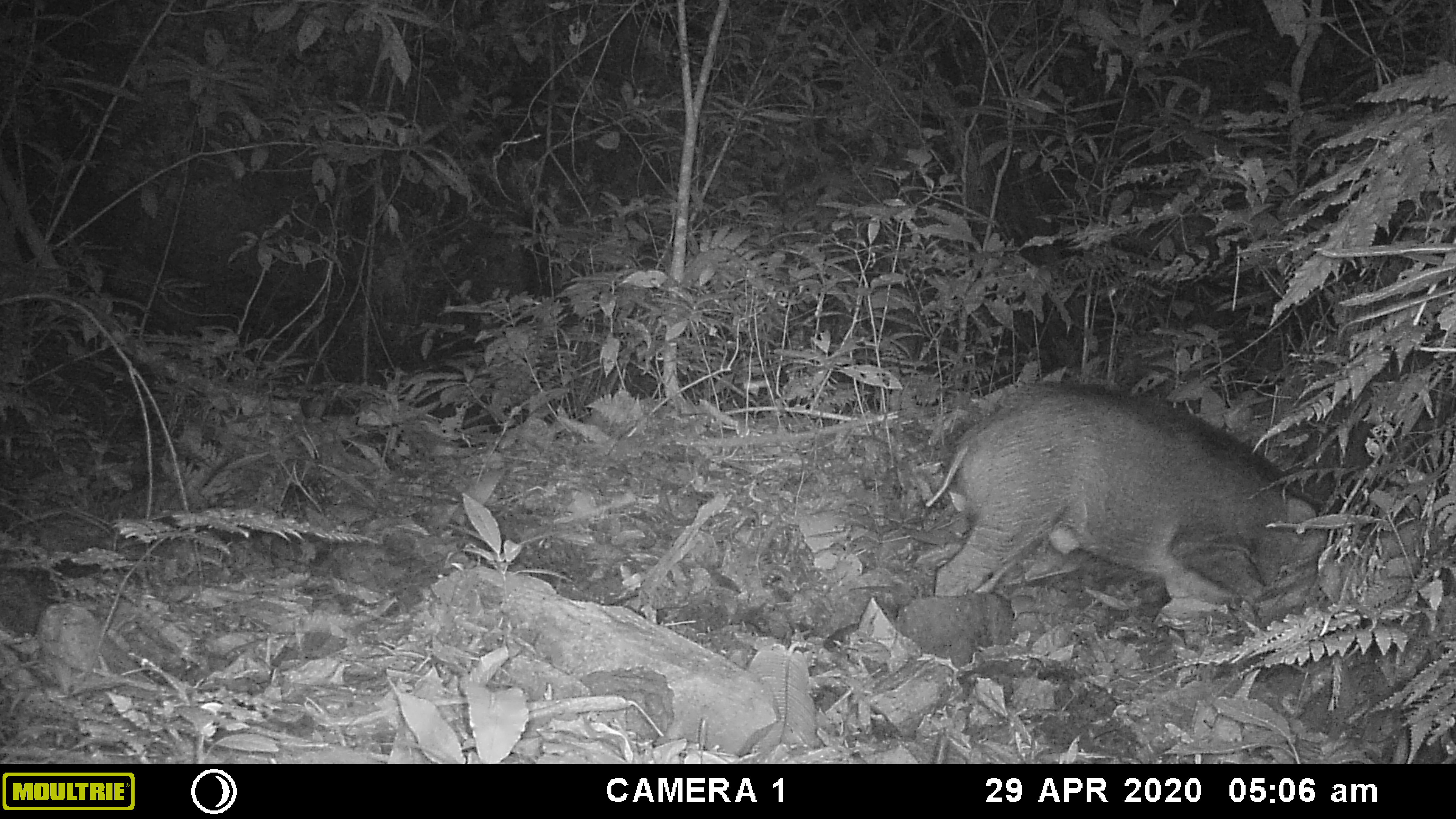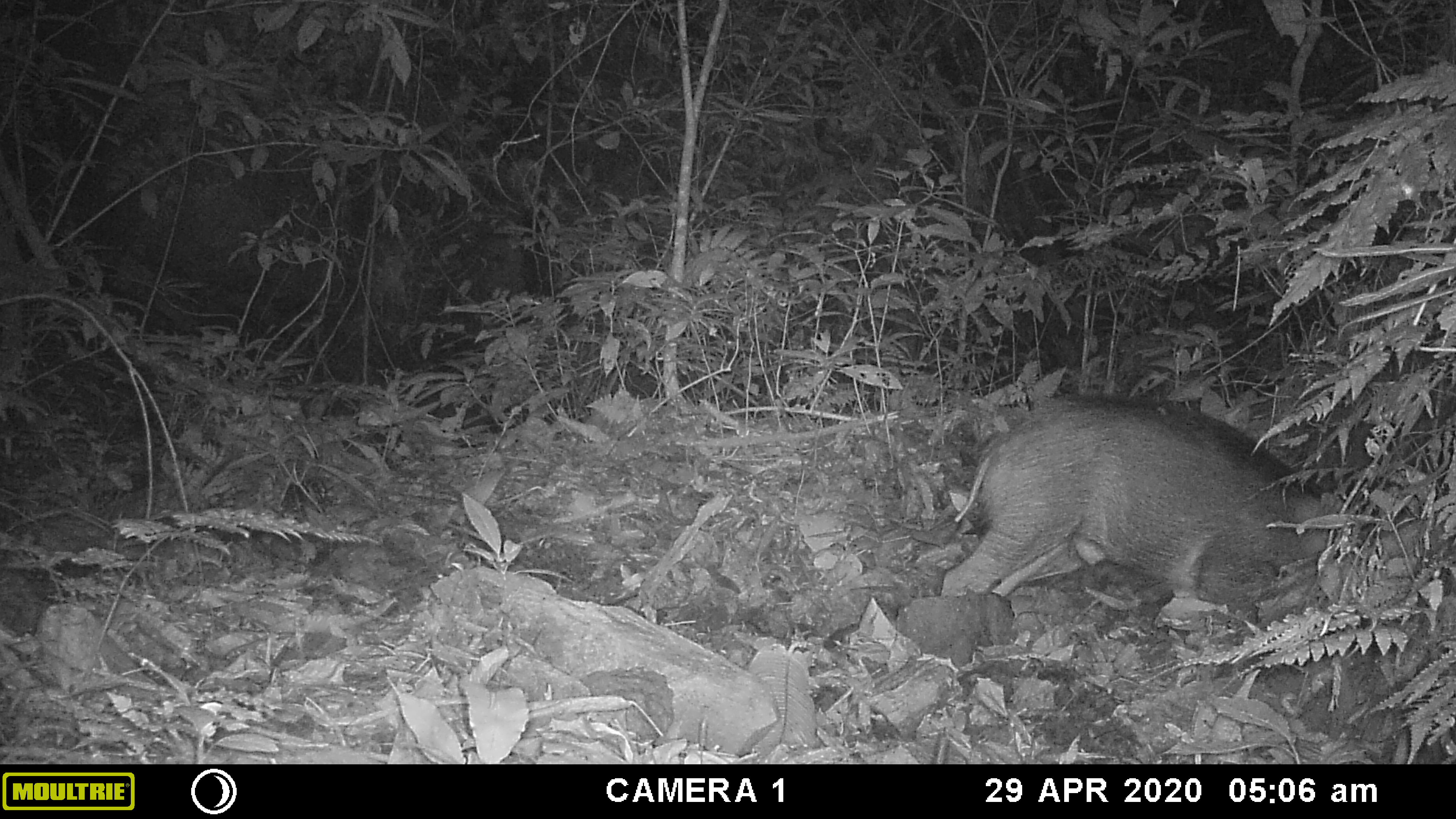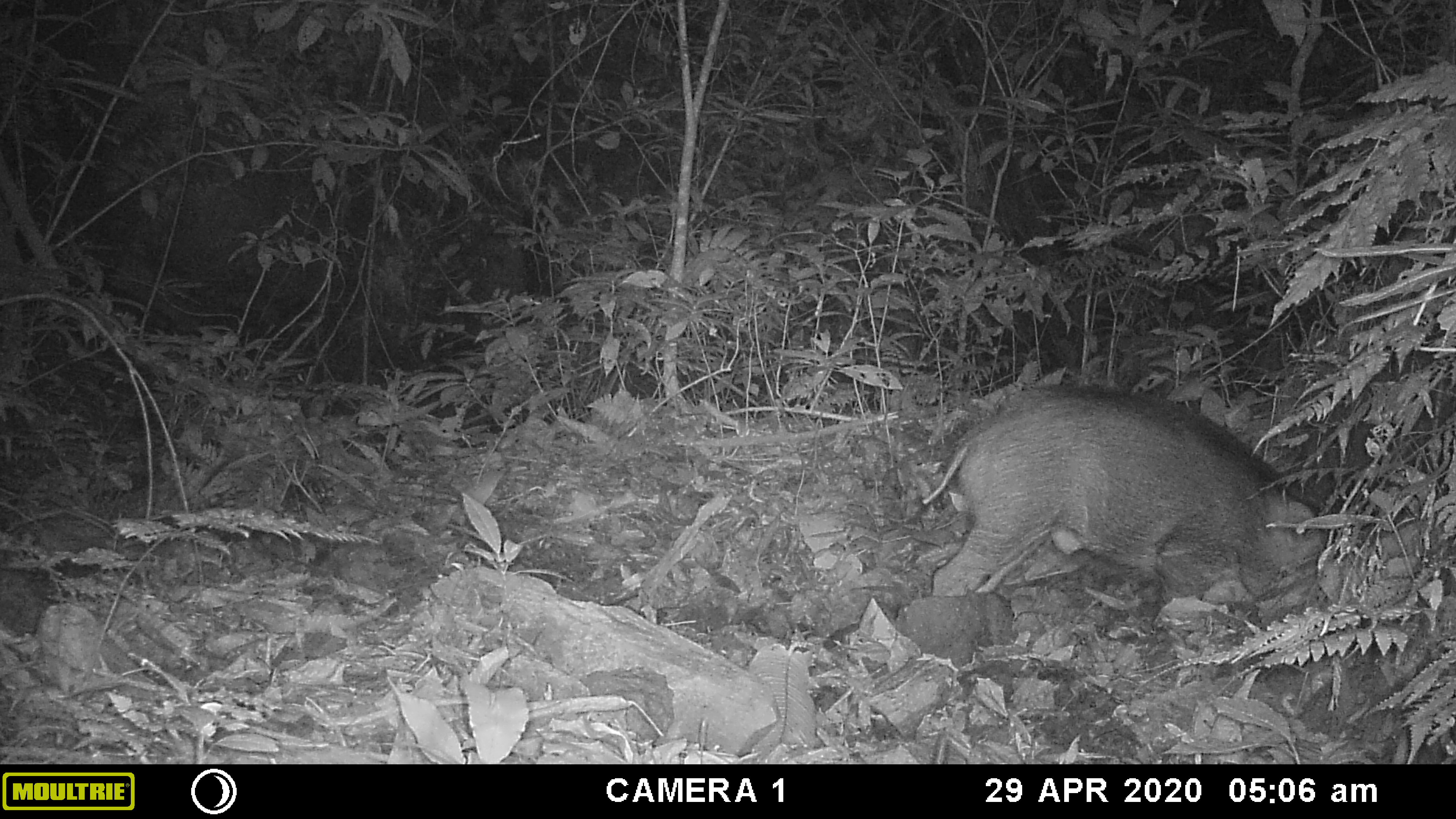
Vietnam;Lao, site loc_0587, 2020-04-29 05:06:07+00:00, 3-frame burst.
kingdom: Animalia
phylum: Chordata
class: Mammalia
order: Artiodactyla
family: Suidae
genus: Sus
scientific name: Sus scrofa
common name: eurasian wild pig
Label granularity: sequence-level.